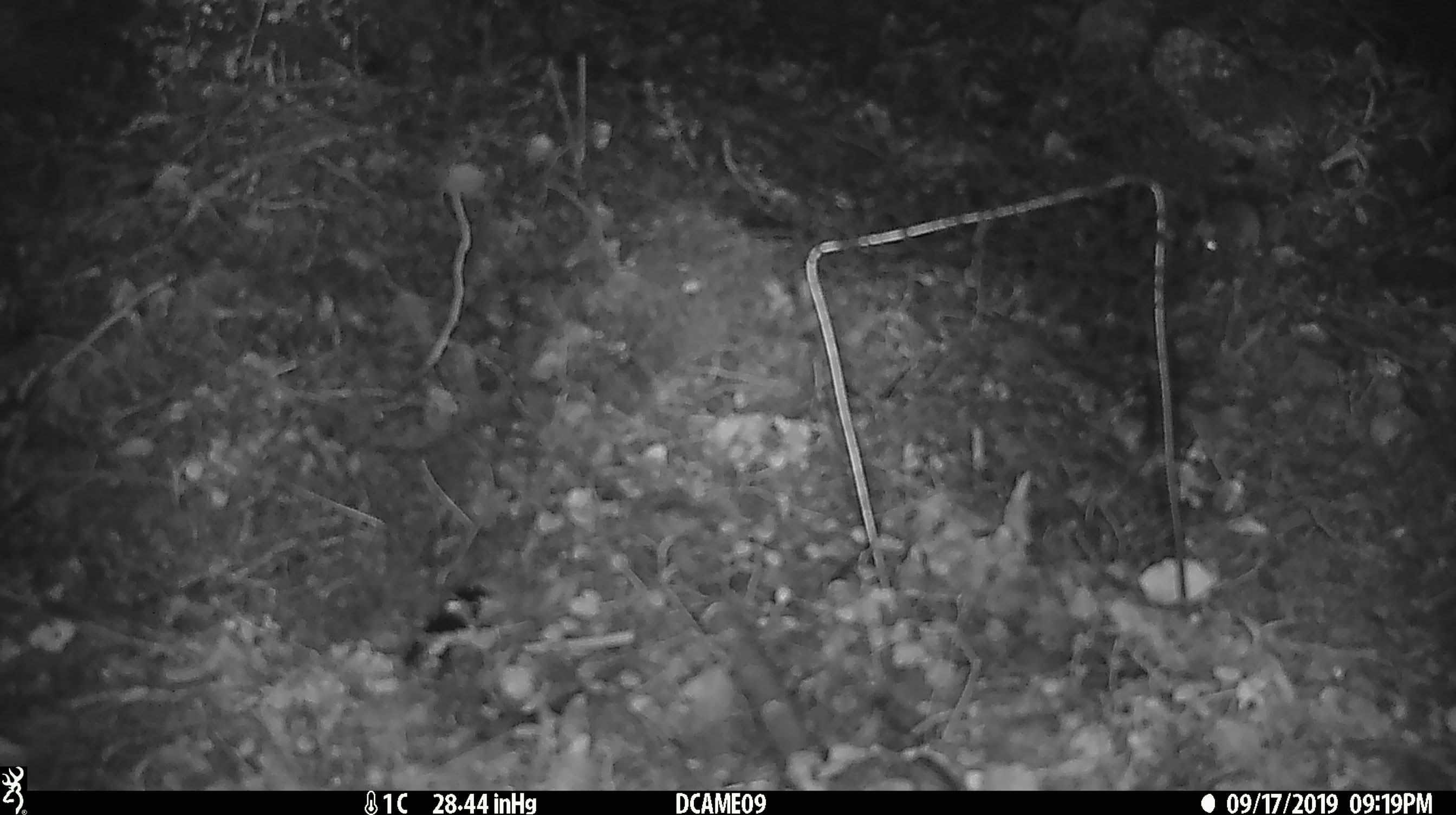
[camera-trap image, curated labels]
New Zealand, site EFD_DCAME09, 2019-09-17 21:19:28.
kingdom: Animalia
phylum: Chordata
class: Mammalia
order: Rodentia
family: Muridae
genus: Mus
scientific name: Mus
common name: mouse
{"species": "mouse (Mus)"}